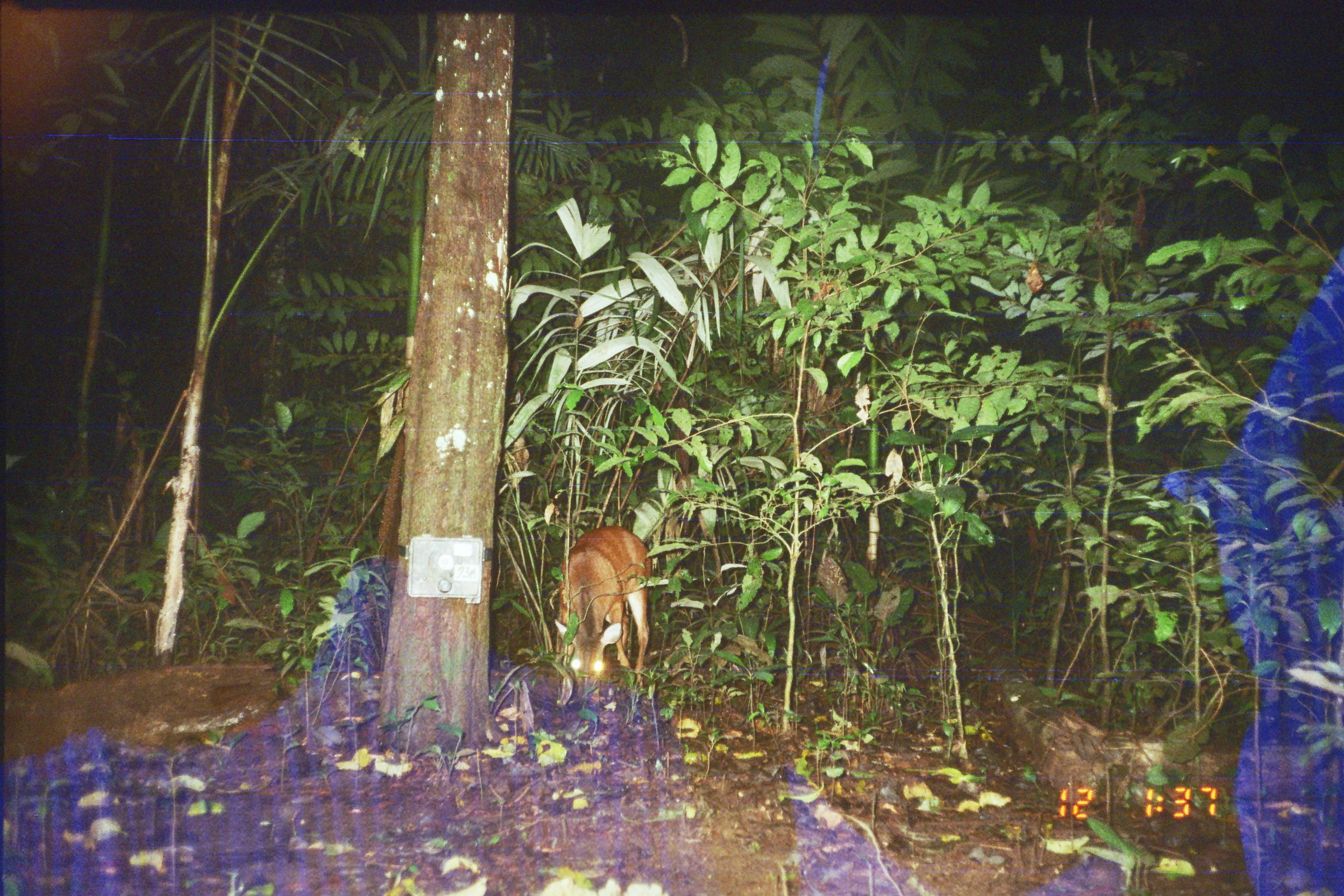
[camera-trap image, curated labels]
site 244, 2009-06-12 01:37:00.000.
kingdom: Animalia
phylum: Chordata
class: Mammalia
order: Artiodactyla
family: Cervidae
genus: Mazama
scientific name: Mazama americana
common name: red brocket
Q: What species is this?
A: Mazama americana (red brocket).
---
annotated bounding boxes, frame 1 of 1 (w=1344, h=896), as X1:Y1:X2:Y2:
mazama americana: 552:524:653:691